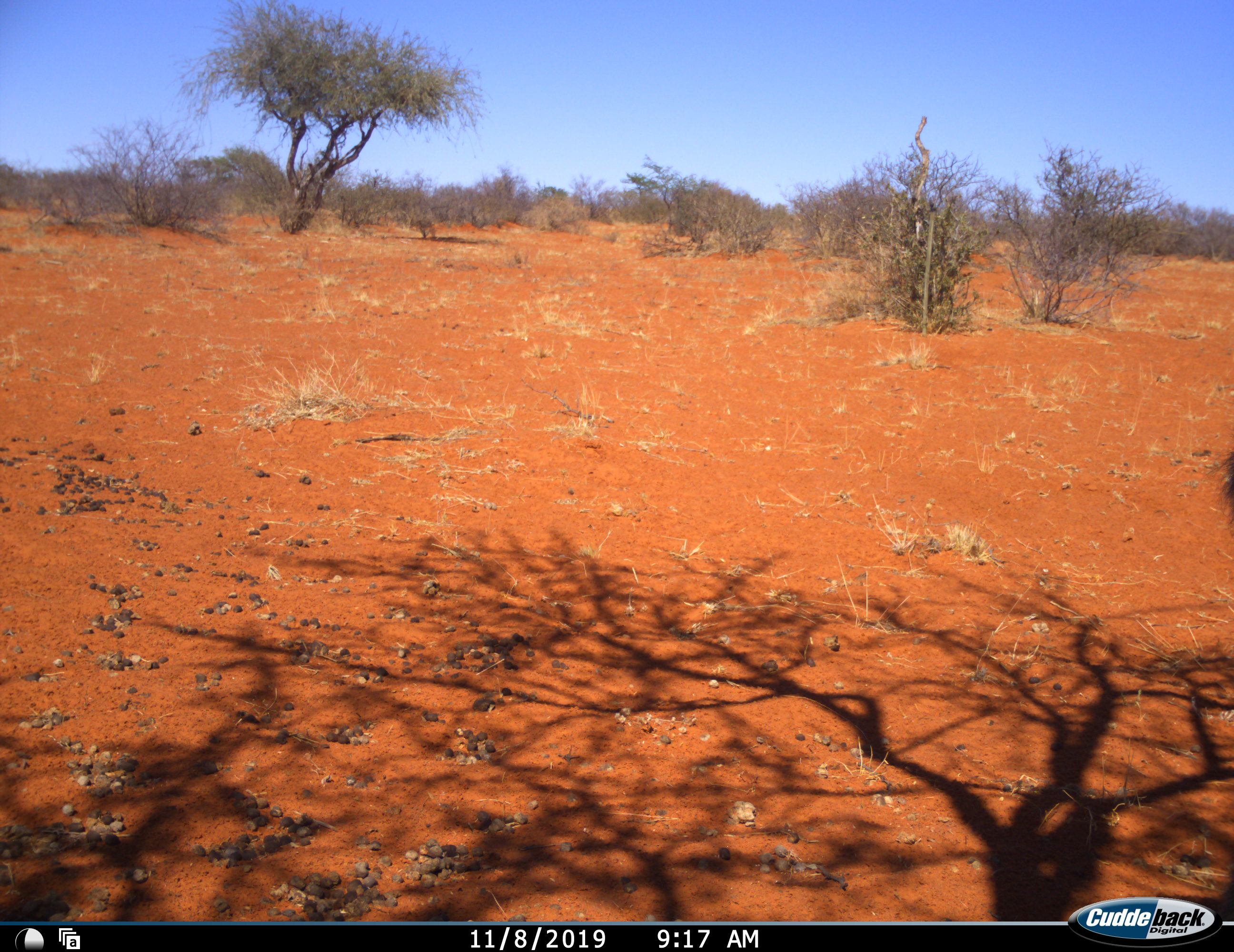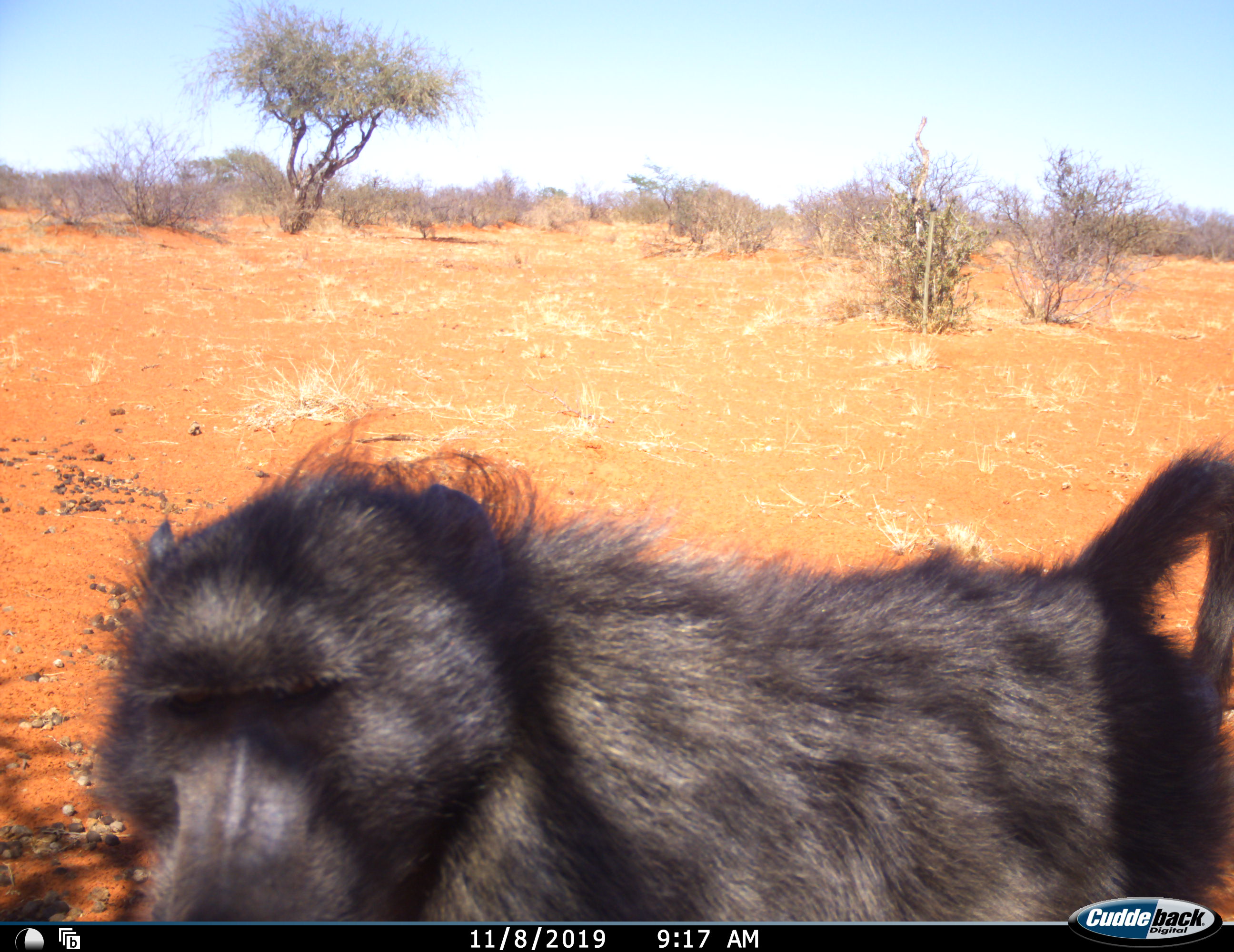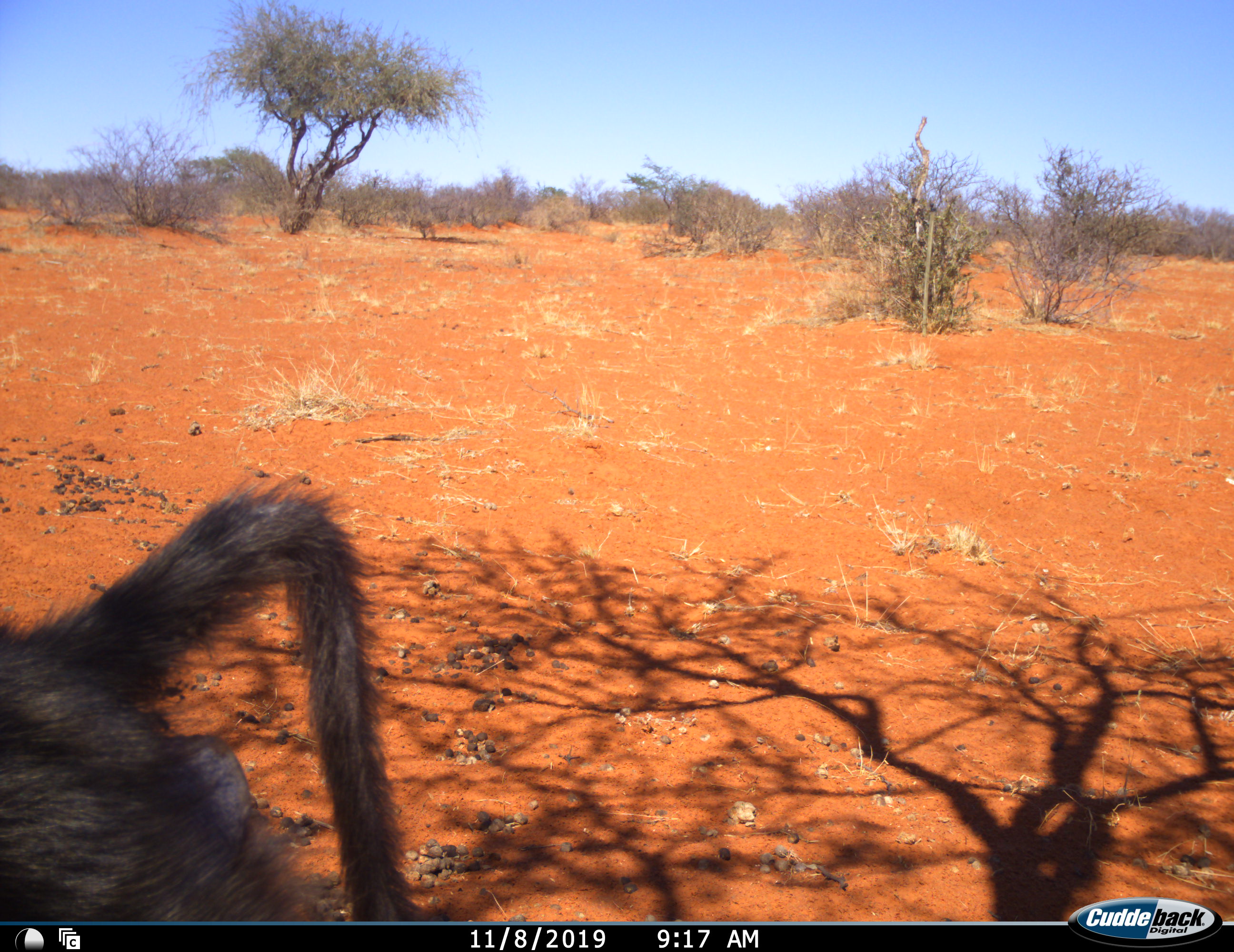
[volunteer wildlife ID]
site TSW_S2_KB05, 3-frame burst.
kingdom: Animalia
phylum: Chordata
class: Mammalia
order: Primates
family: Cercopithecidae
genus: Papio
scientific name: Papio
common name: baboon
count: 1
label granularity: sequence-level